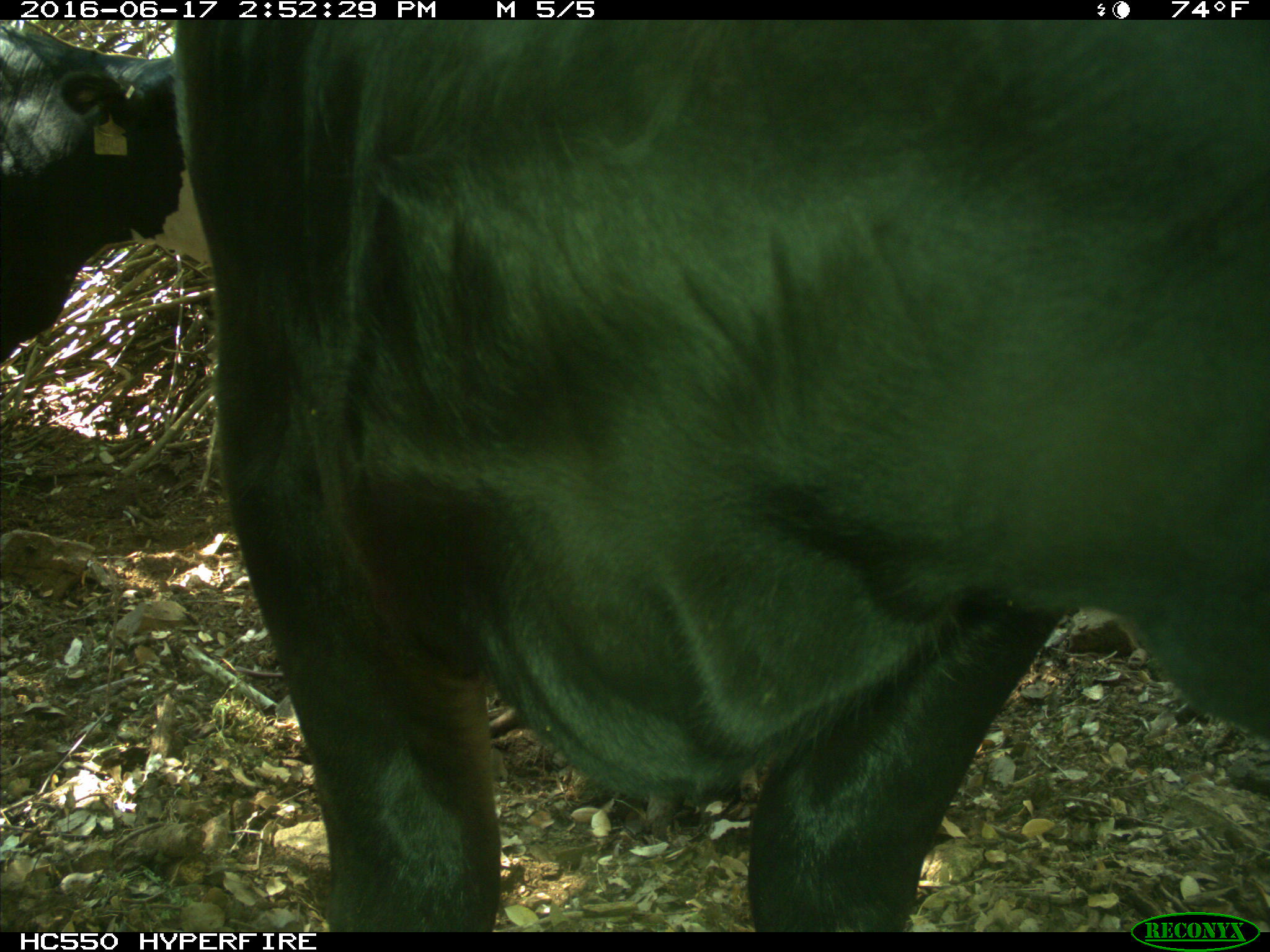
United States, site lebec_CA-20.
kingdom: Animalia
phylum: Chordata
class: Mammalia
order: Artiodactyla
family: Bovidae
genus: Bos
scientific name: Bos taurus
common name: domestic cow